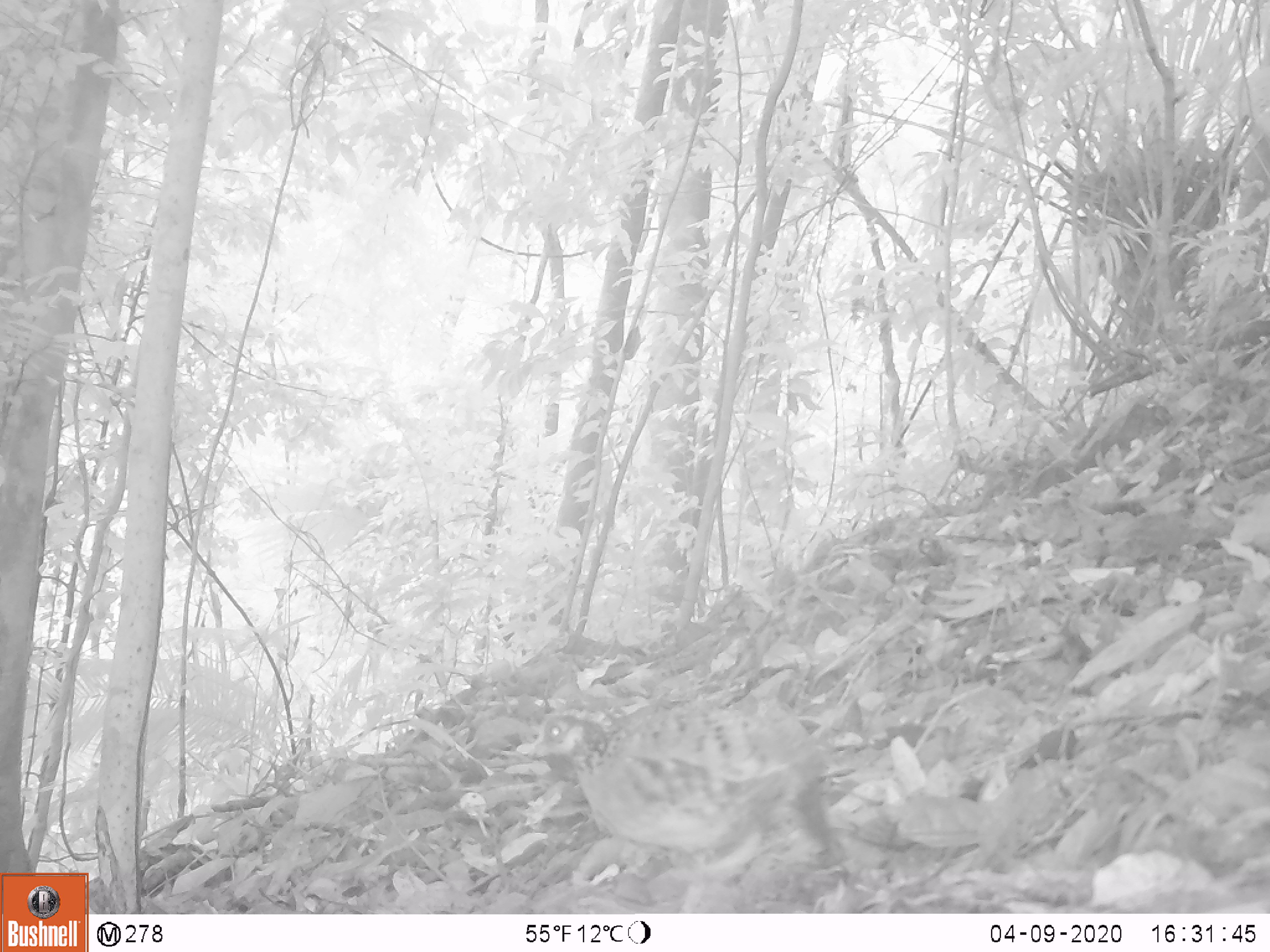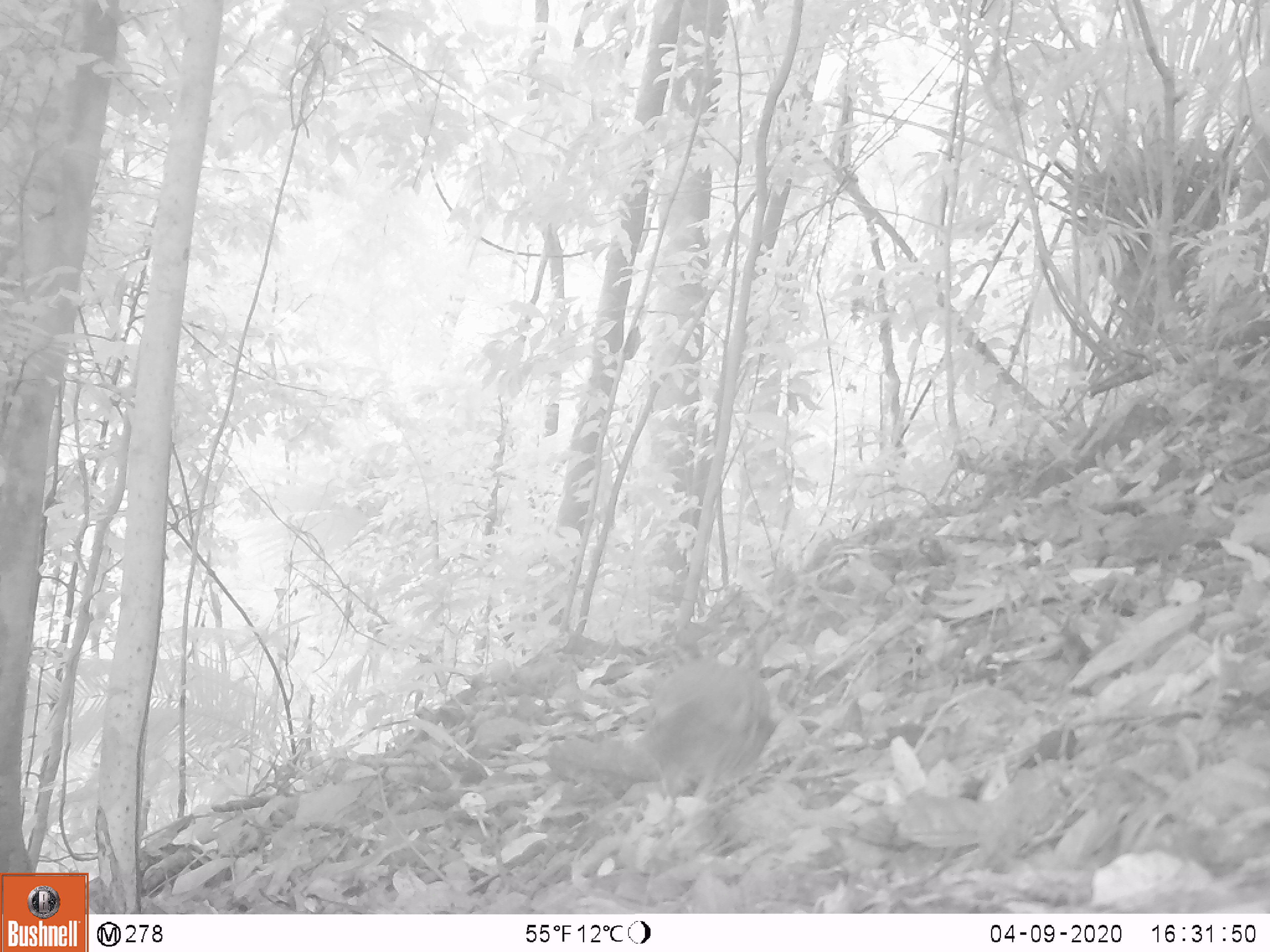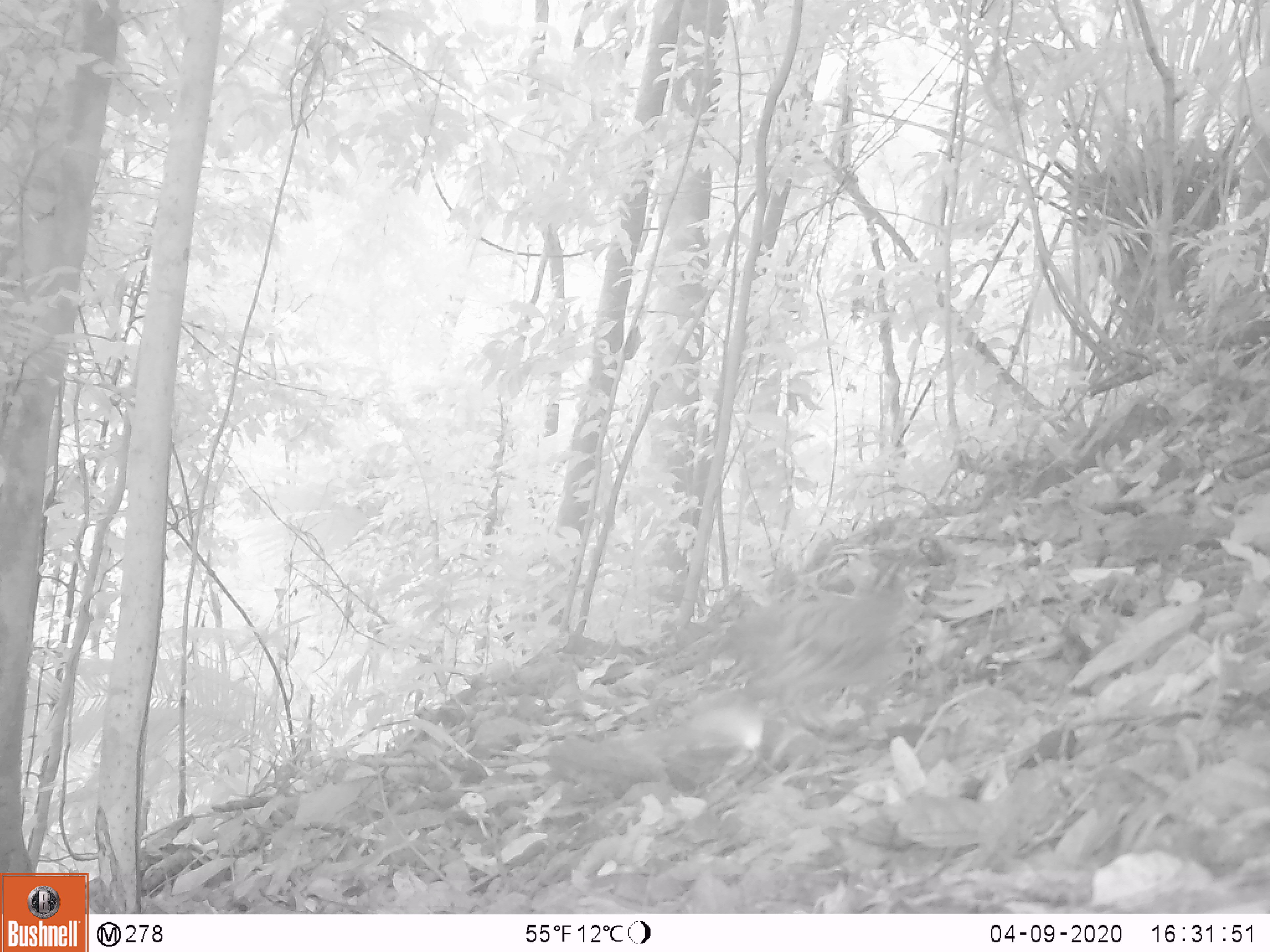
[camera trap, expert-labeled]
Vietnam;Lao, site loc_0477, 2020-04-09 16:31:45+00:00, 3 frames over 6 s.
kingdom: Animalia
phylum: Chordata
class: Aves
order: Galliformes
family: Phasianidae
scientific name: Phasianidae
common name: partridge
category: unidentified partridge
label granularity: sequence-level